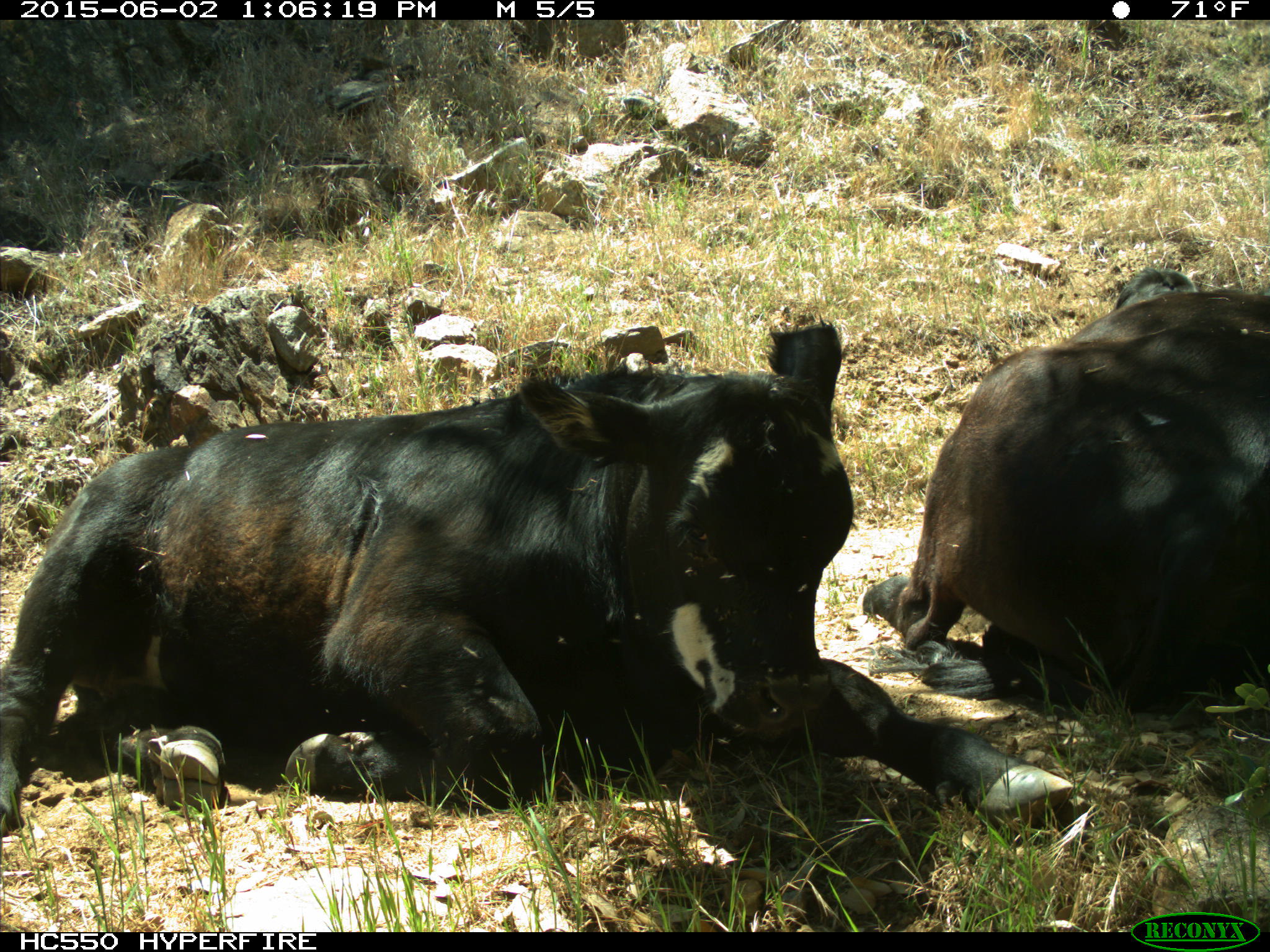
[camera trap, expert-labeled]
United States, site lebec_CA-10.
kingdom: Animalia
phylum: Chordata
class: Mammalia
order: Artiodactyla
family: Bovidae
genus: Bos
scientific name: Bos taurus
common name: domestic cow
Bos taurus (domestic cow).